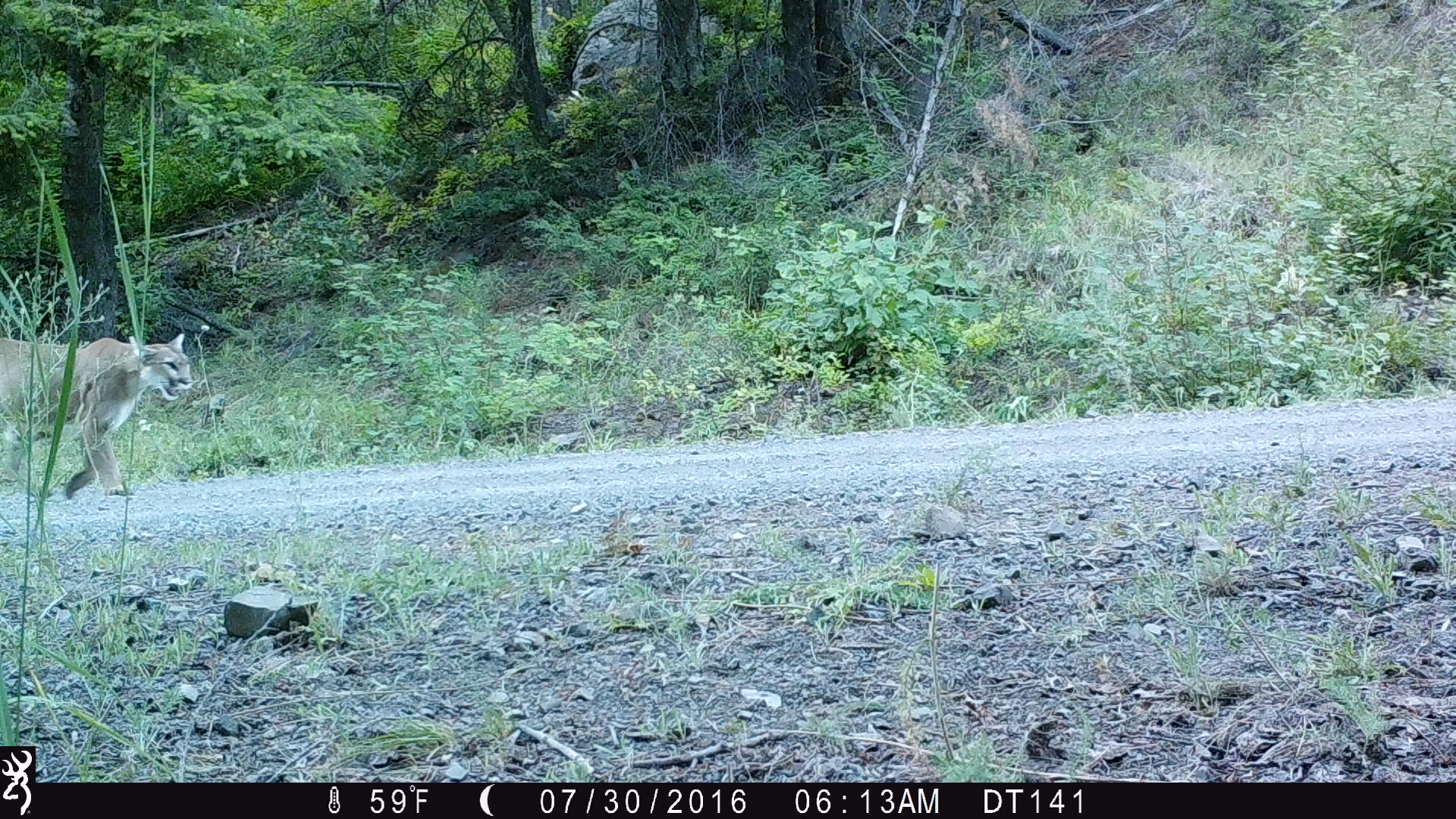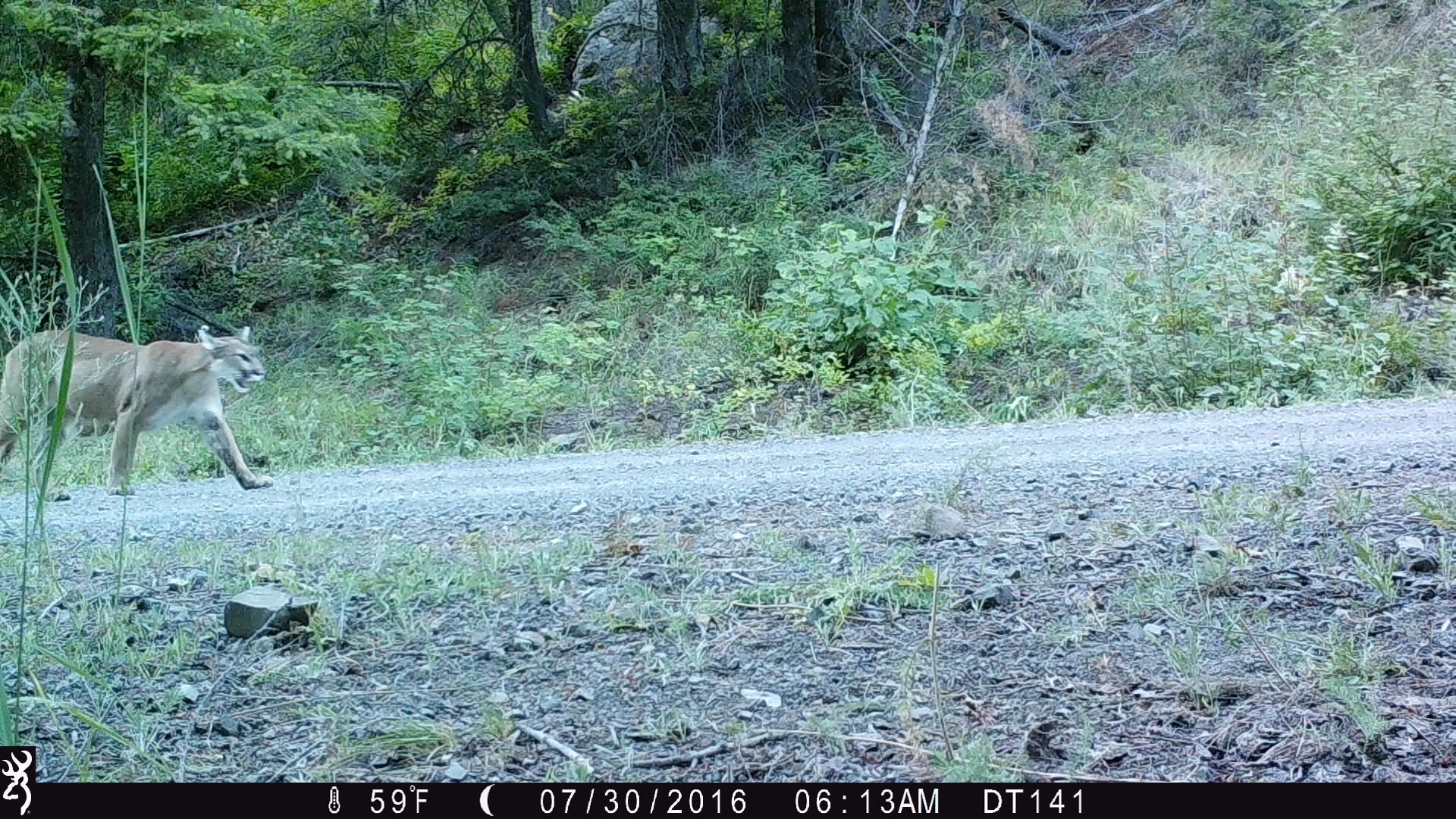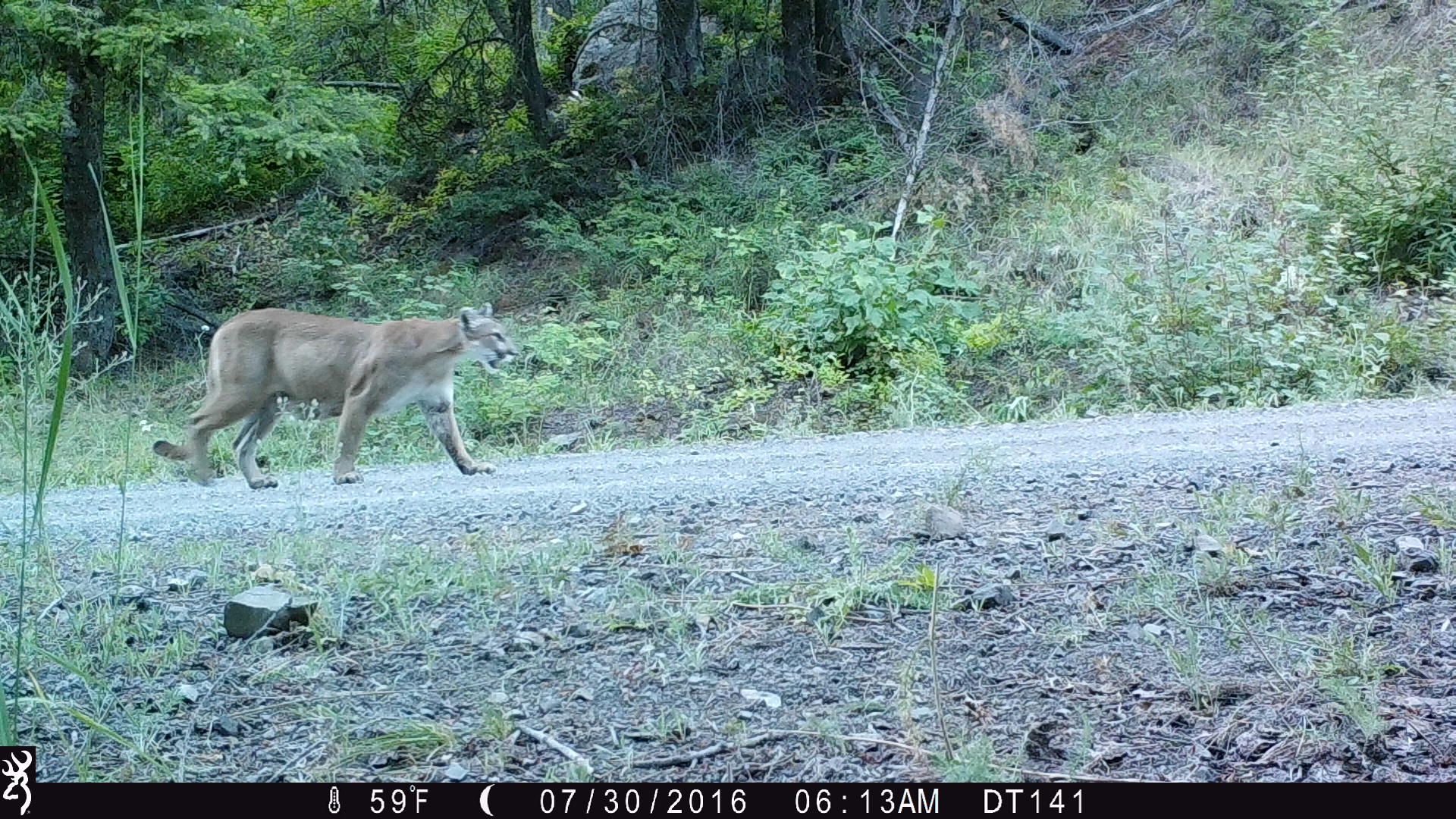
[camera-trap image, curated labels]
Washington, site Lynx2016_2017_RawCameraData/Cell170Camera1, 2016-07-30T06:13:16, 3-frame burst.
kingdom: Animalia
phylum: Chordata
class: Mammalia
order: Carnivora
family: Felidae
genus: Puma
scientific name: Puma concolor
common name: mountain lion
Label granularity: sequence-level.